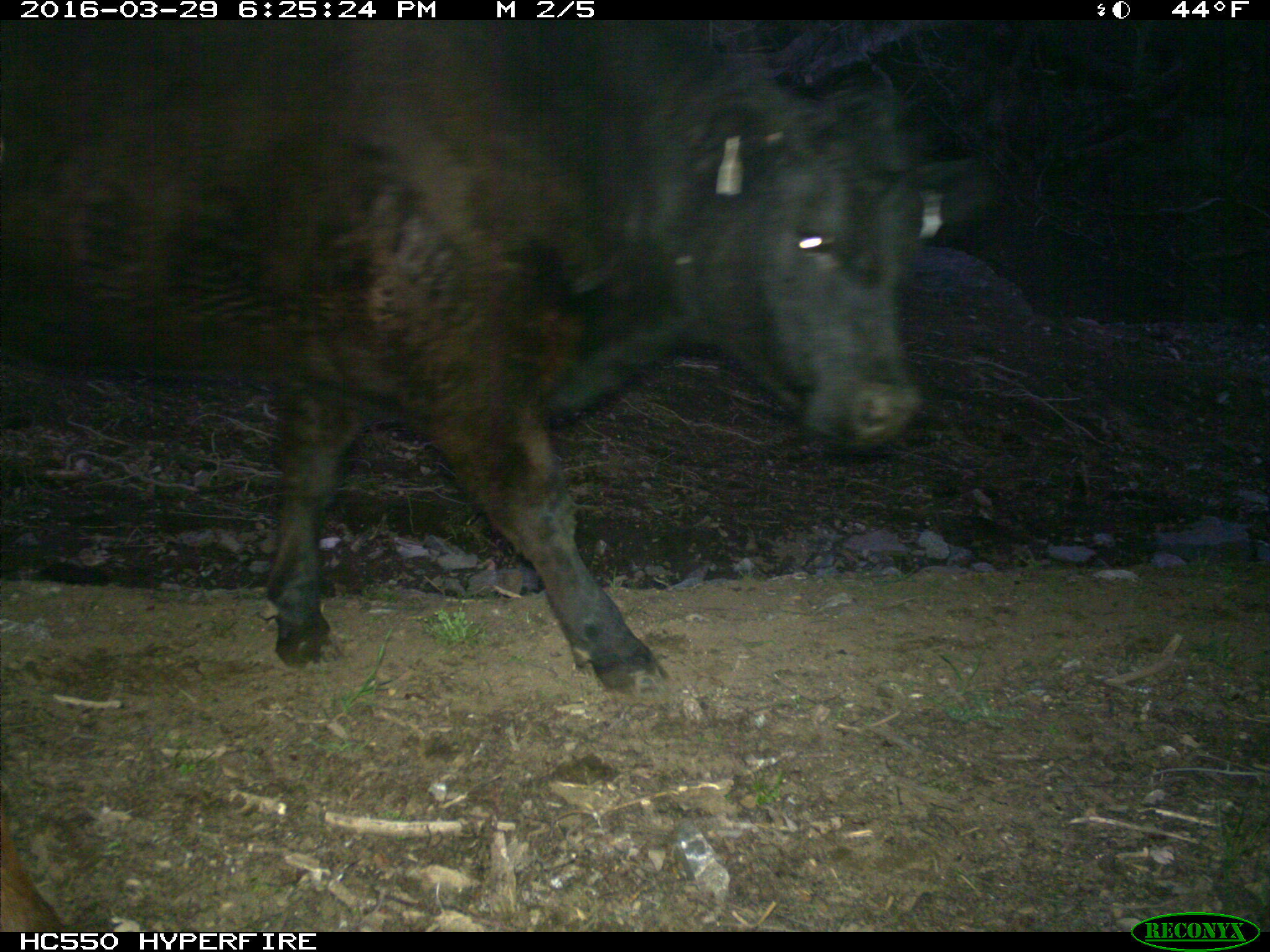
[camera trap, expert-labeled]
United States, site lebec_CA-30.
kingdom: Animalia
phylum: Chordata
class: Mammalia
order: Artiodactyla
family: Bovidae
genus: Bos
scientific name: Bos taurus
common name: domestic cow